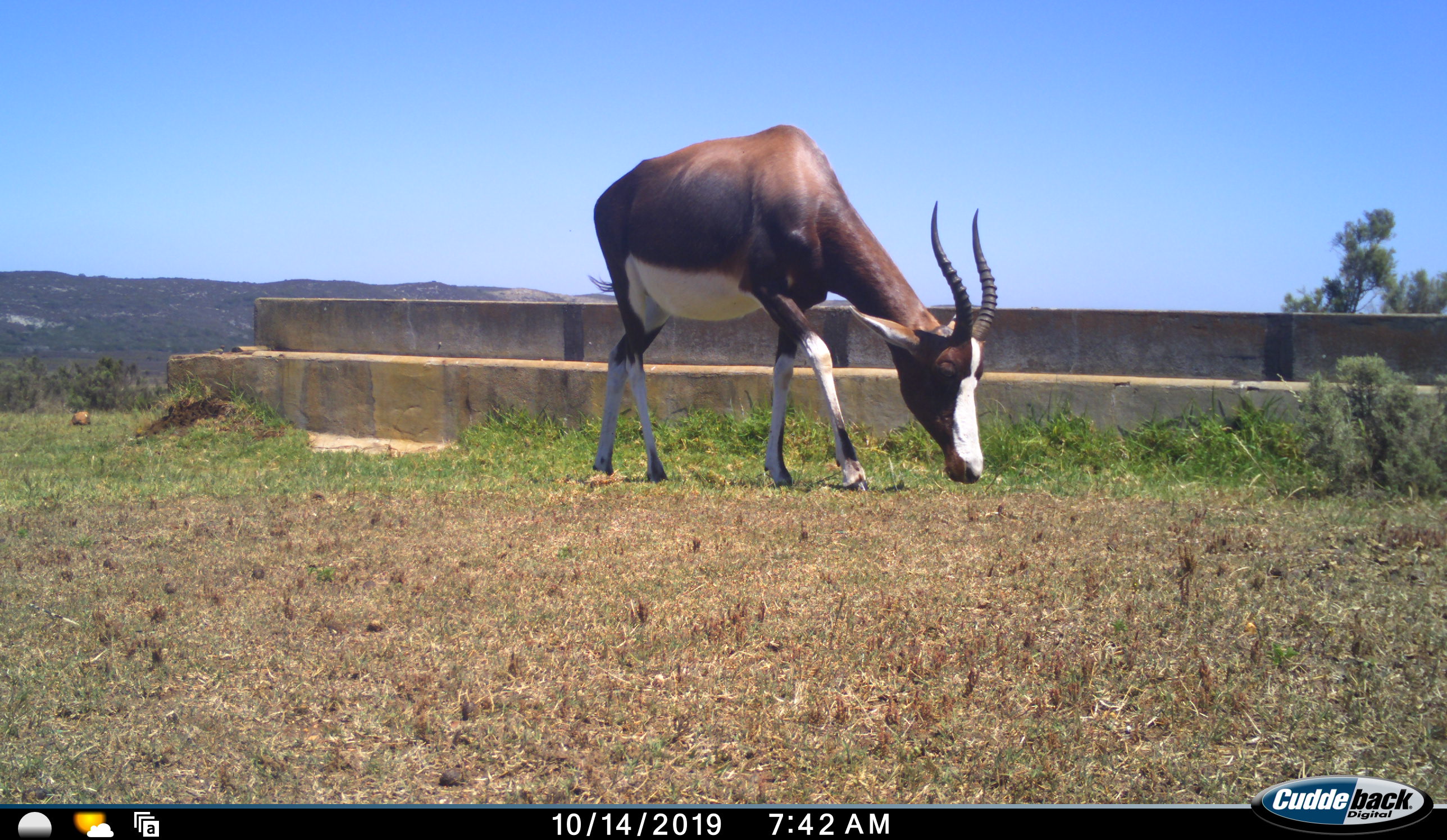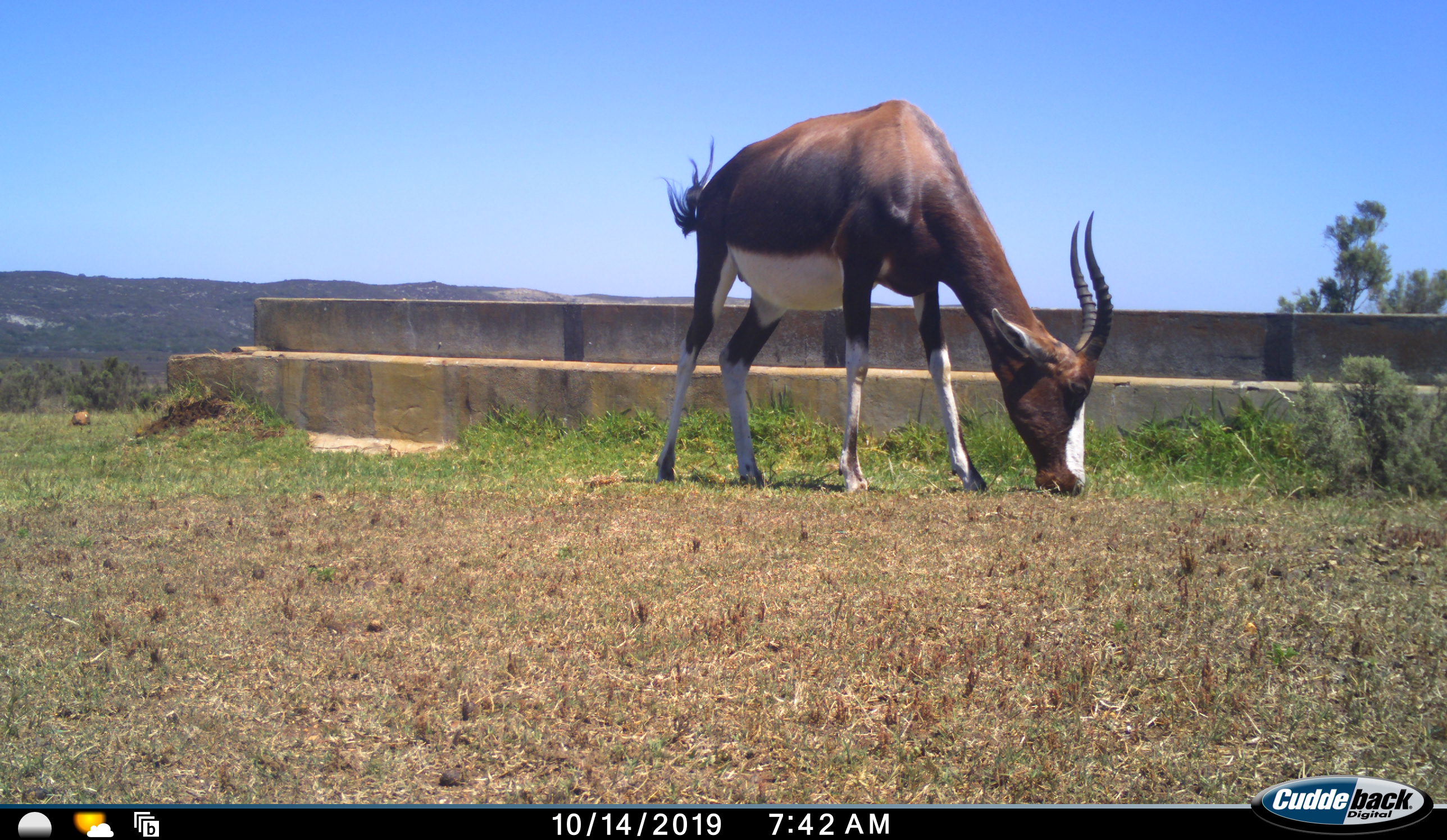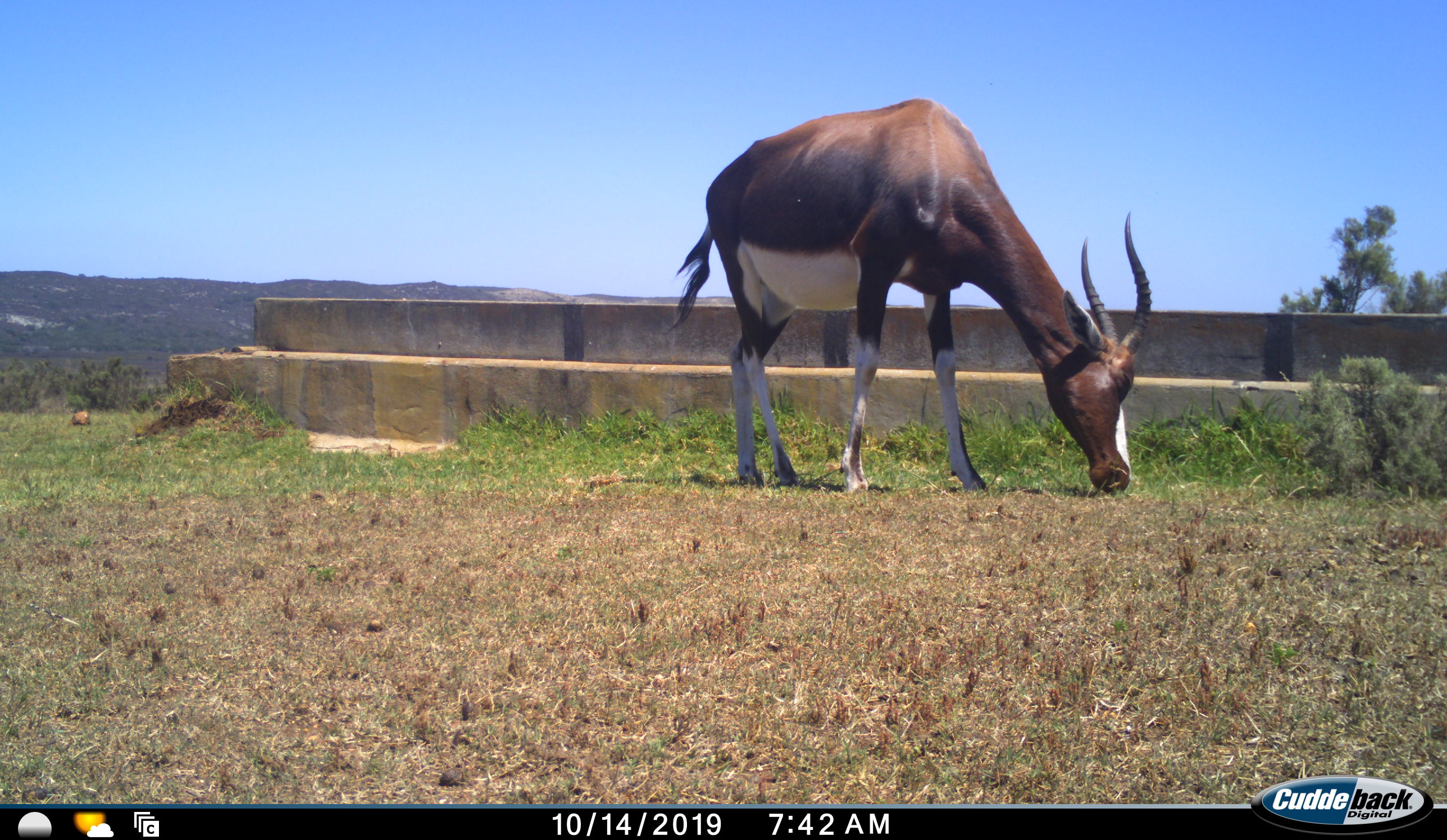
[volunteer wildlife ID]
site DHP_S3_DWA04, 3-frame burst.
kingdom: Animalia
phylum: Chordata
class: Mammalia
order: Artiodactyla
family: Bovidae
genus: Damaliscus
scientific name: Damaliscus pygargus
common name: bontebok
Bontebok (Damaliscus pygargus), count 1. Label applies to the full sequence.